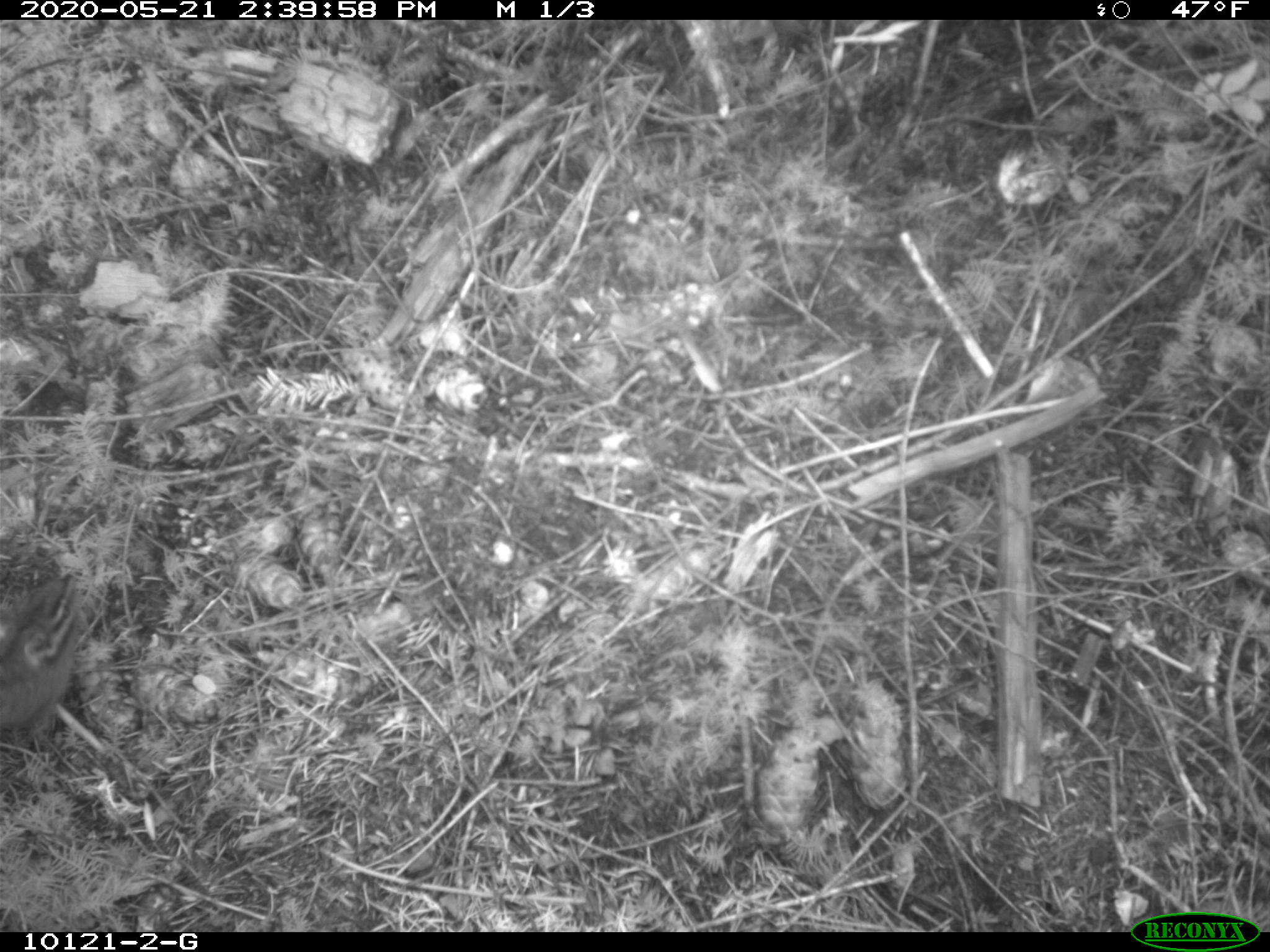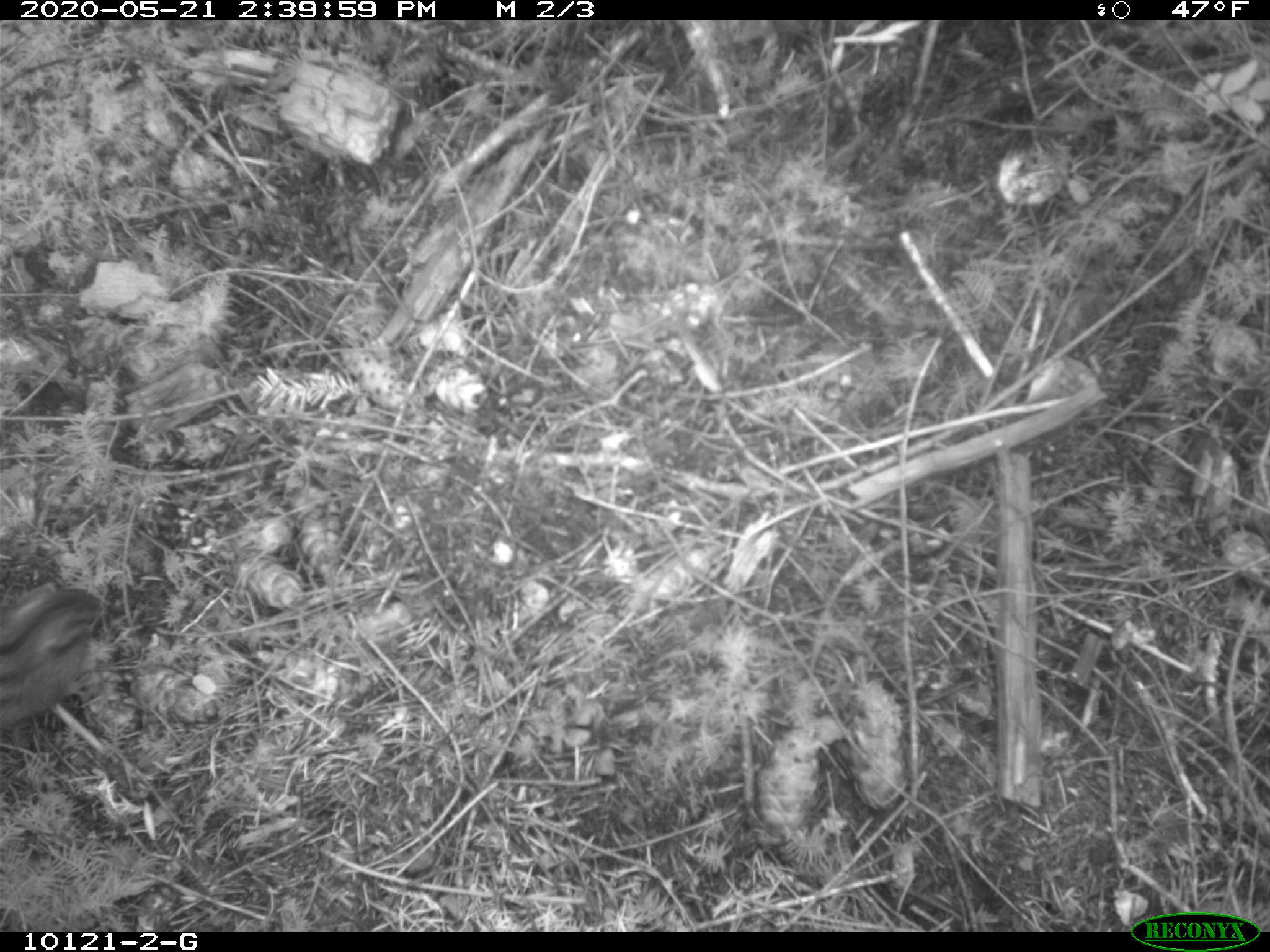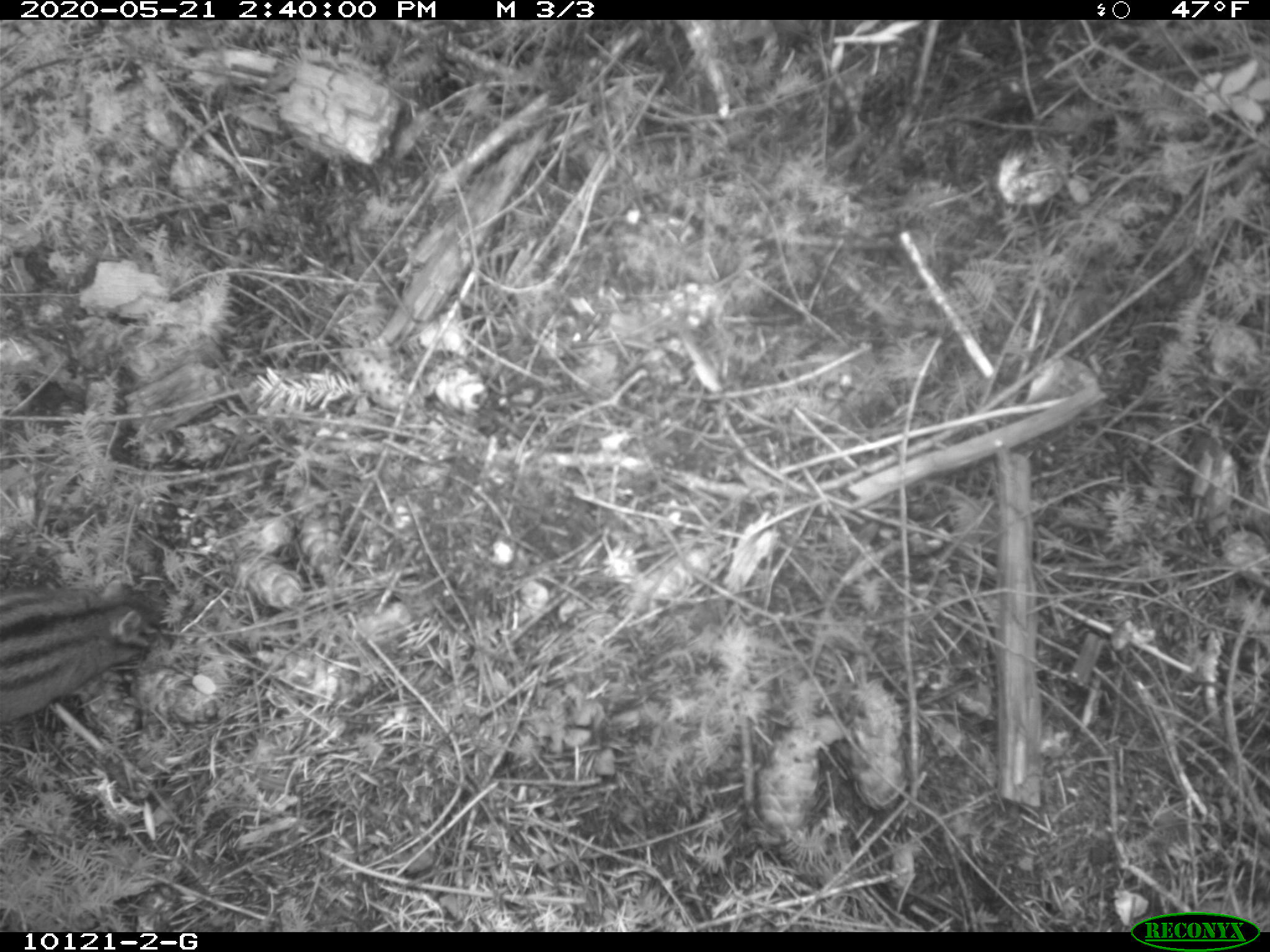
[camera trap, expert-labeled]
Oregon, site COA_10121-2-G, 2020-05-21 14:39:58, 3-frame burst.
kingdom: Animalia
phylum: Chordata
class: Mammalia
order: Rodentia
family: Sciuridae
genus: Neotamias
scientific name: Neotamias townsendii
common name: townsend's chipmunk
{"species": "townsend's chipmunk (Neotamias townsendii)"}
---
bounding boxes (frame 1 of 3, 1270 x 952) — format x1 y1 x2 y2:
townsend's chipmunk: 0 563 84 757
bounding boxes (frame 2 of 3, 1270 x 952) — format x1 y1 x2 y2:
townsend's chipmunk: 0 556 120 732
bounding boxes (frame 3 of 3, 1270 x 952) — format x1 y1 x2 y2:
townsend's chipmunk: 0 556 188 732